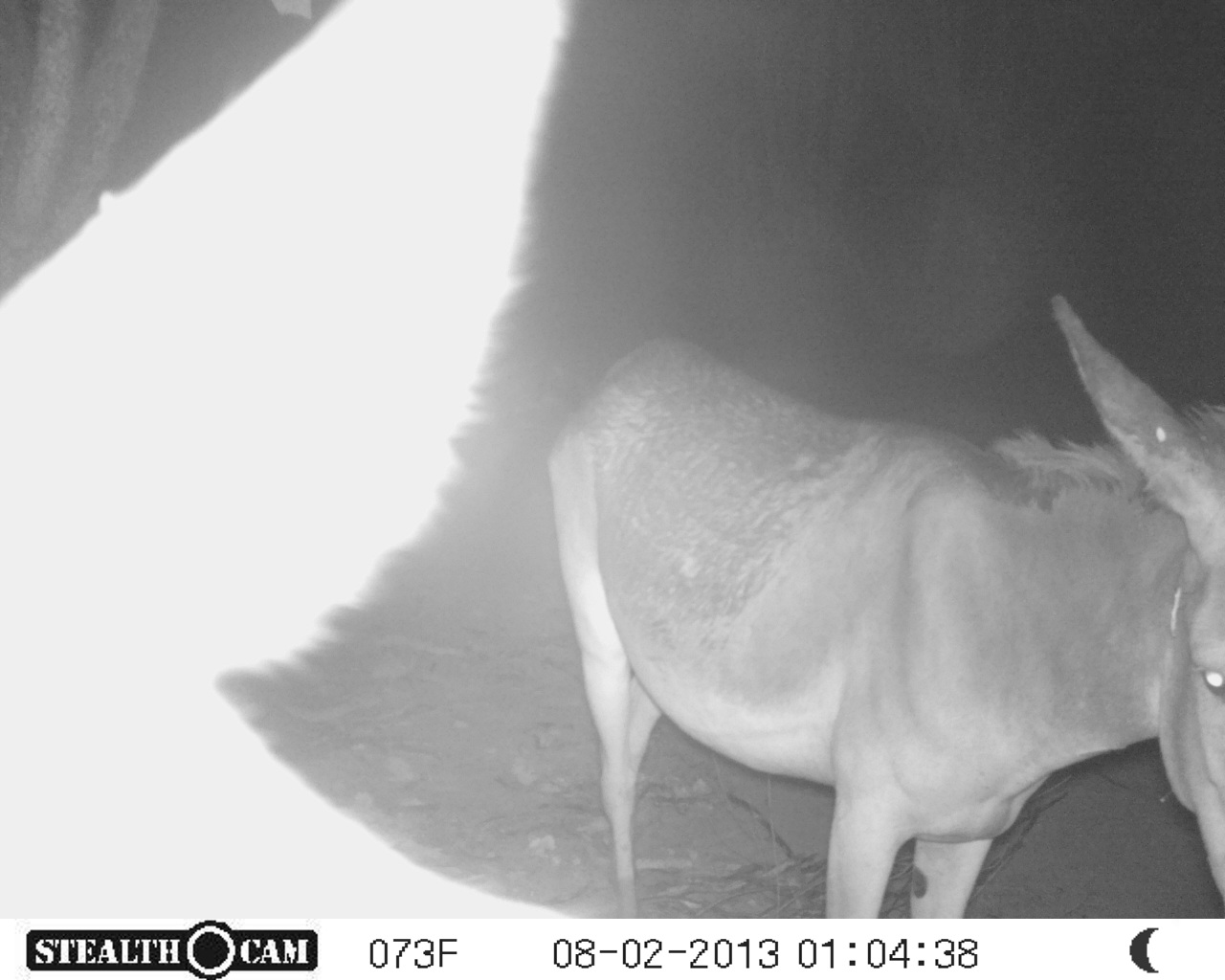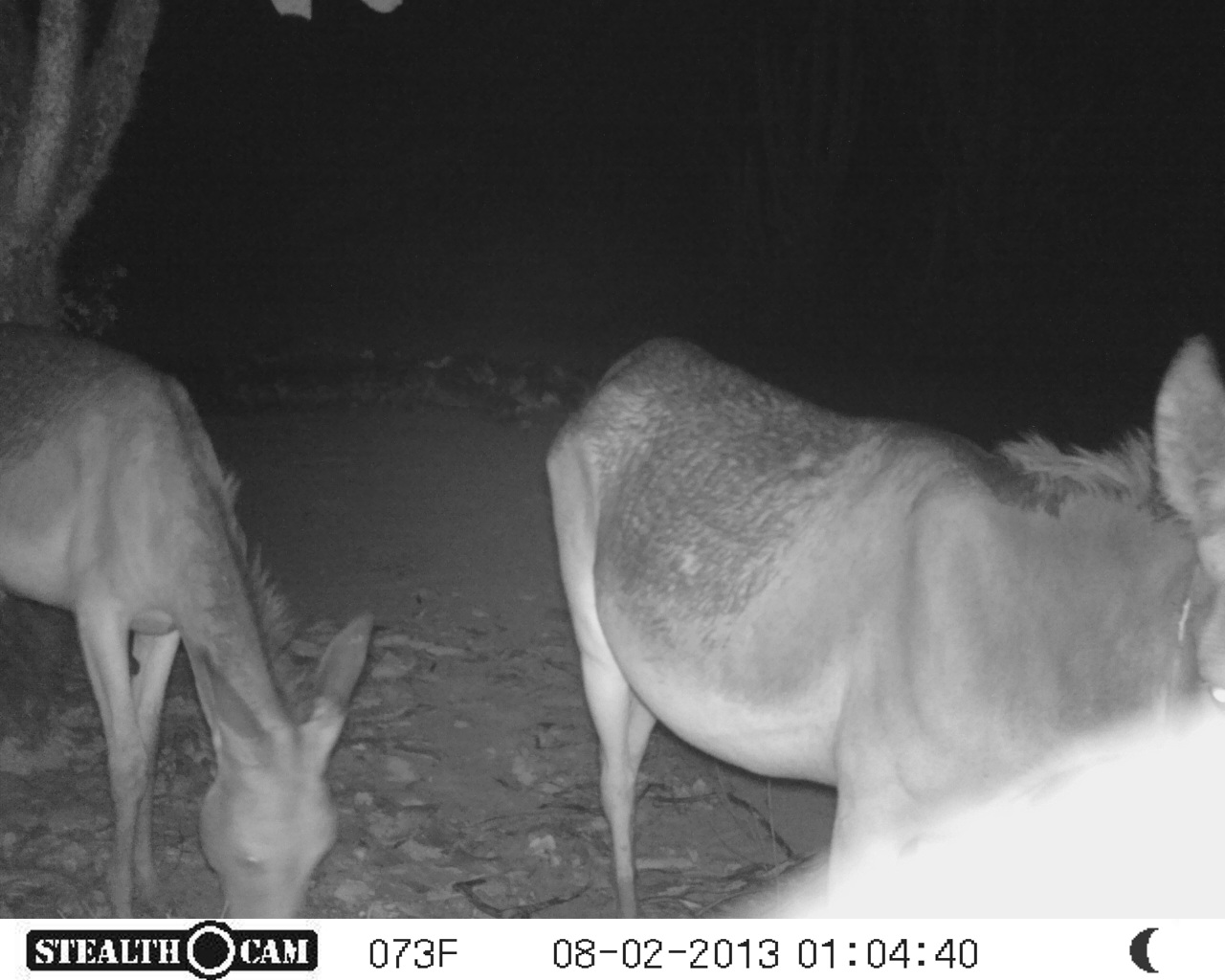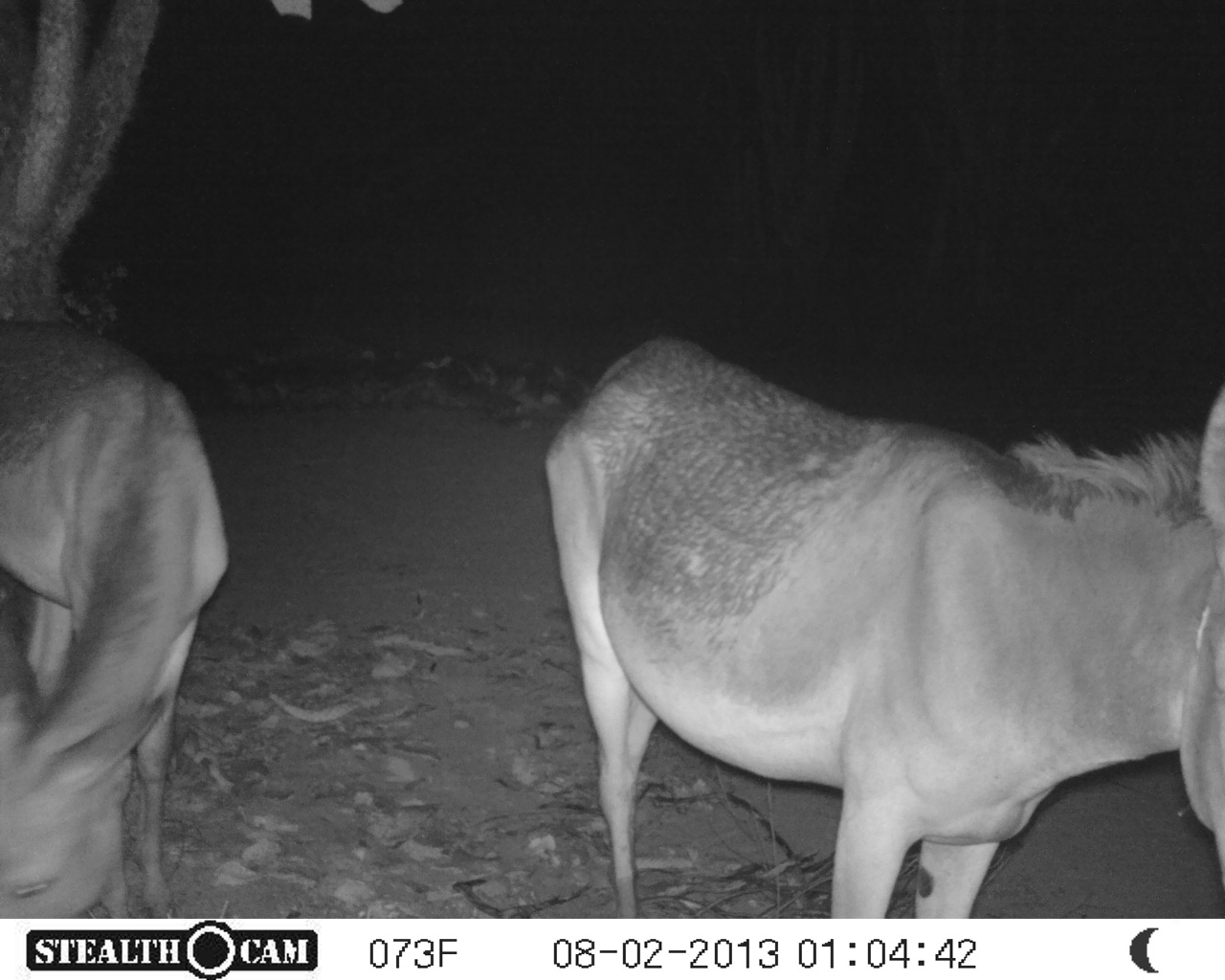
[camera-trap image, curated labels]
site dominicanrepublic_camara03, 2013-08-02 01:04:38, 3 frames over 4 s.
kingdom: Animalia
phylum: Chordata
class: Mammalia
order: Perissodactyla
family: Equidae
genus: Equus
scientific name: Equus asinus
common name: donkey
Donkey (Equus asinus).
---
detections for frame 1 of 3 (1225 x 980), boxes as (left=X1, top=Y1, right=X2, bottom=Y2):
donkey: (left=0, top=0, right=577, bottom=917); (left=533, top=287, right=1225, bottom=923)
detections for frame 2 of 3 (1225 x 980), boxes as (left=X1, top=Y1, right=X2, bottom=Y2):
donkey: (left=537, top=323, right=1225, bottom=918); (left=0, top=304, right=379, bottom=916)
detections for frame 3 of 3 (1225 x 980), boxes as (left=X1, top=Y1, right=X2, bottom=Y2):
donkey: (left=547, top=323, right=1225, bottom=925); (left=0, top=317, right=226, bottom=920)